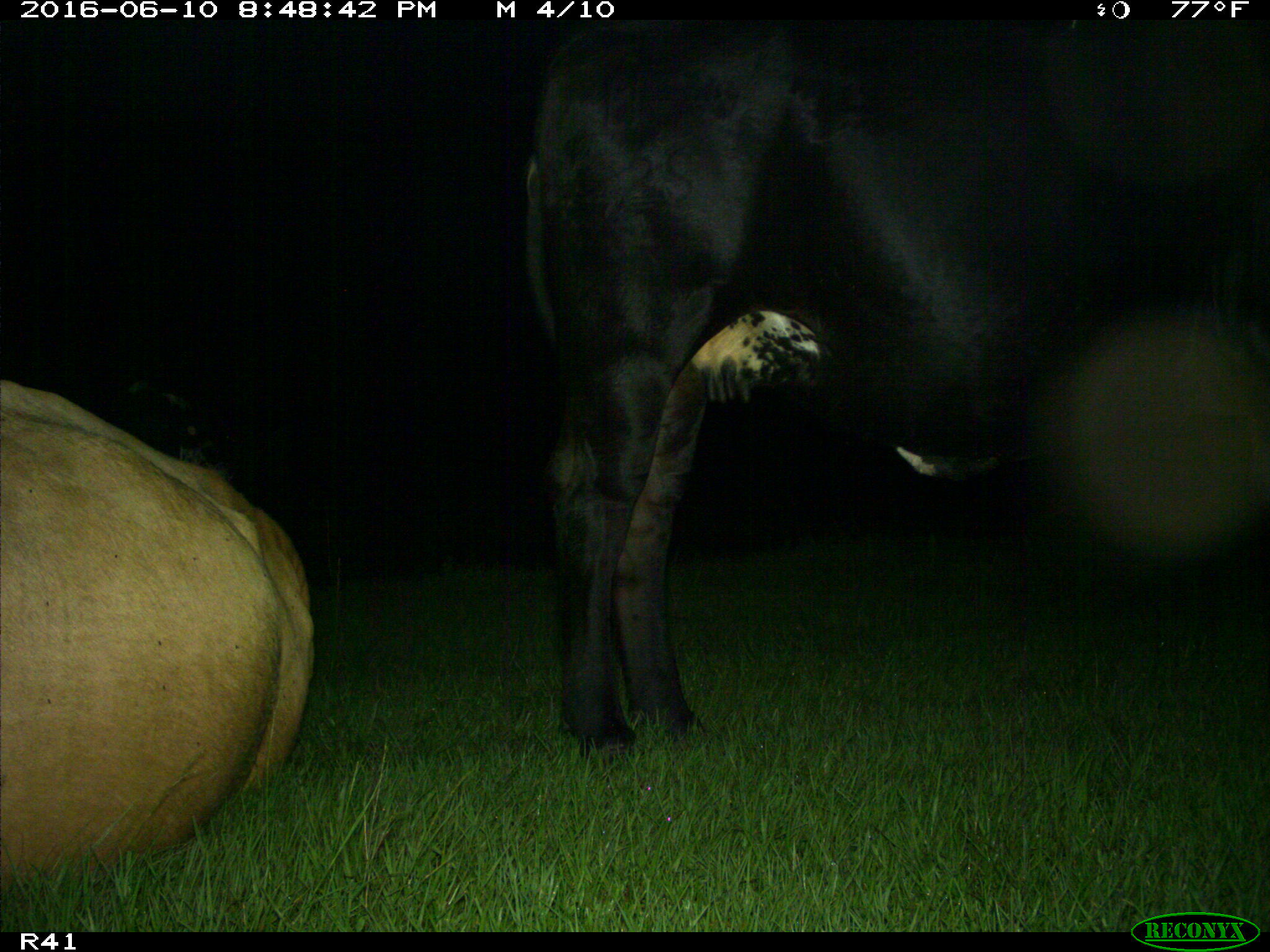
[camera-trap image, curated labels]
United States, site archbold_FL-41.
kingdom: Animalia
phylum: Chordata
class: Mammalia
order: Artiodactyla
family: Bovidae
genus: Bos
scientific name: Bos taurus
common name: domestic cow